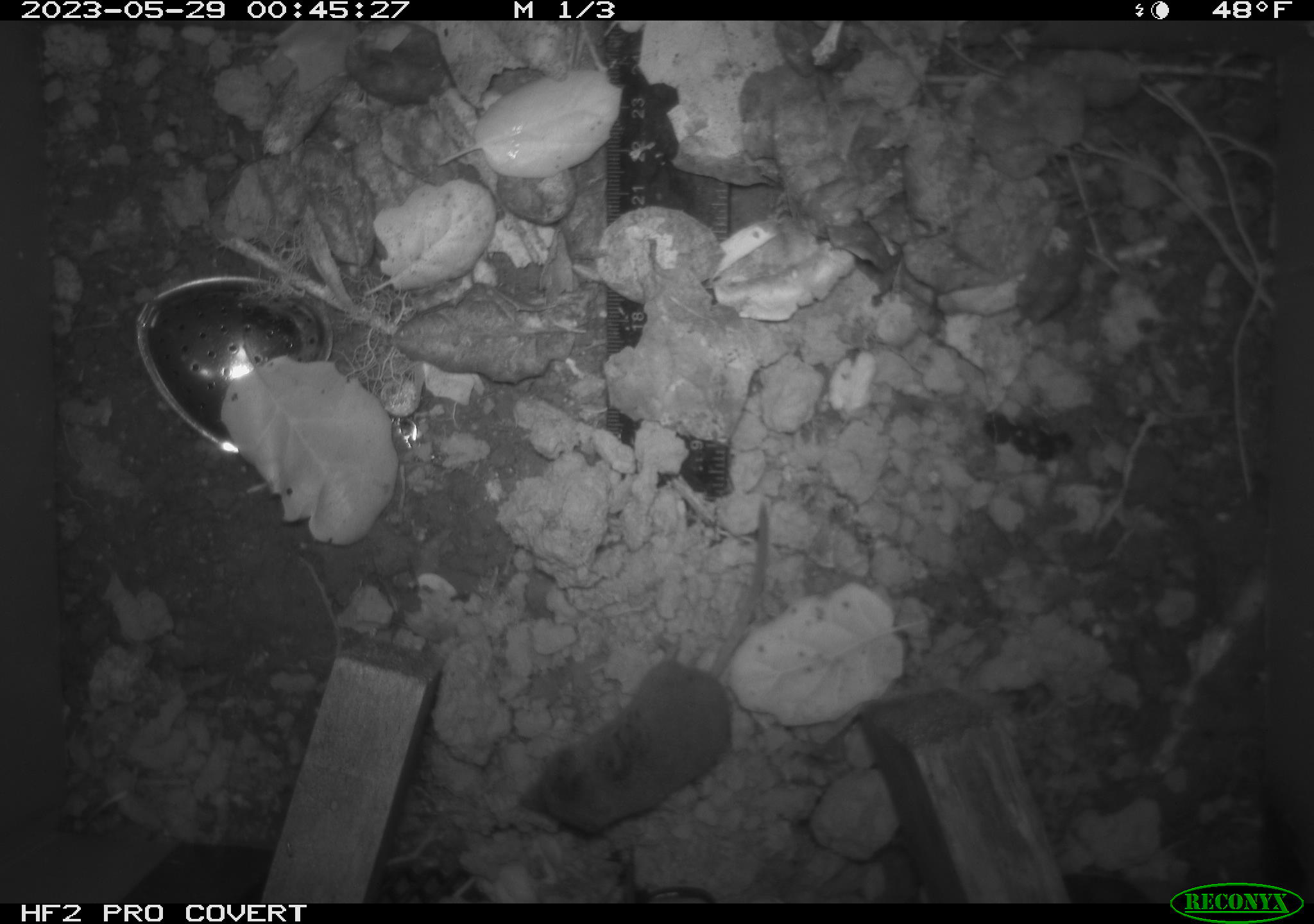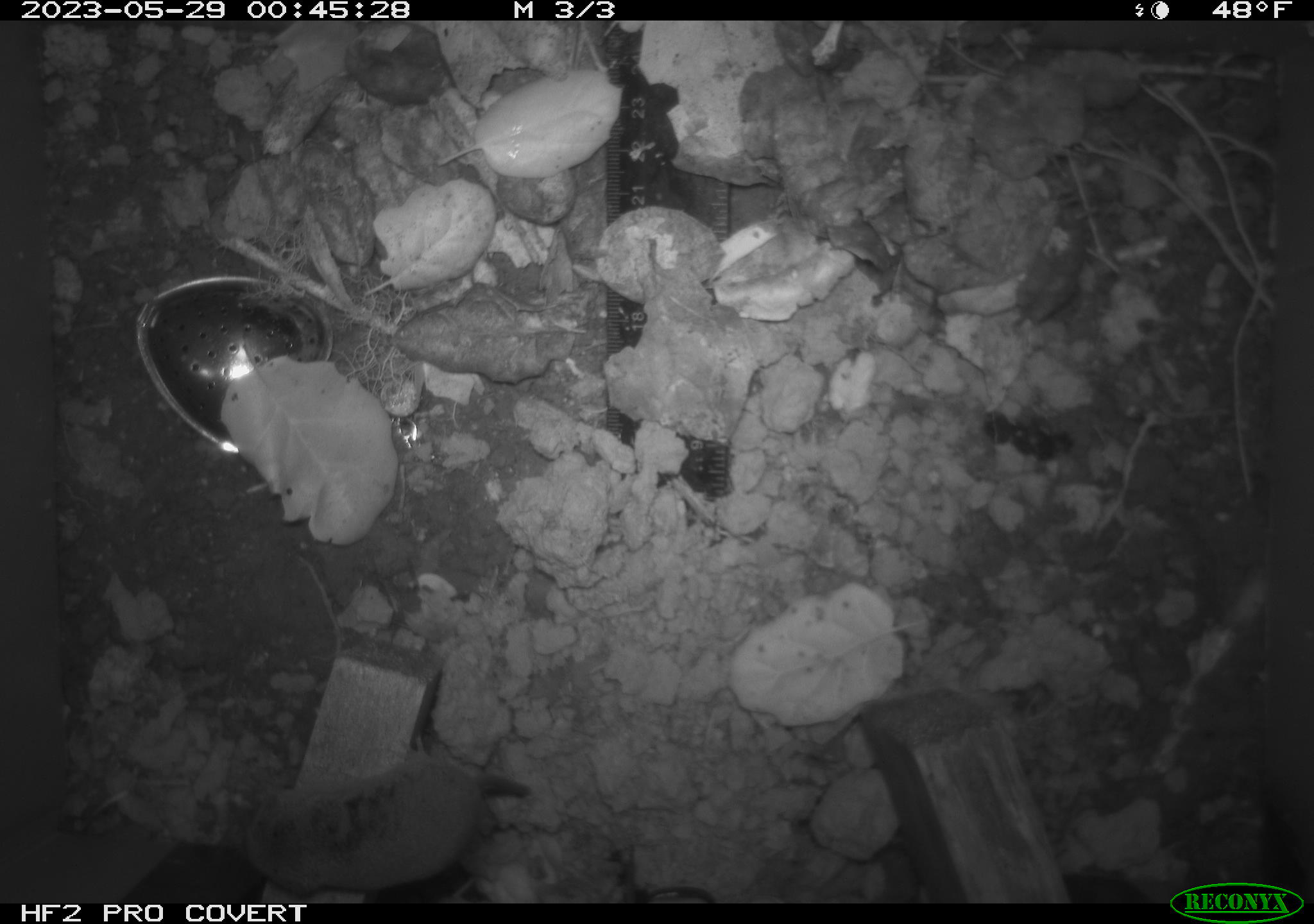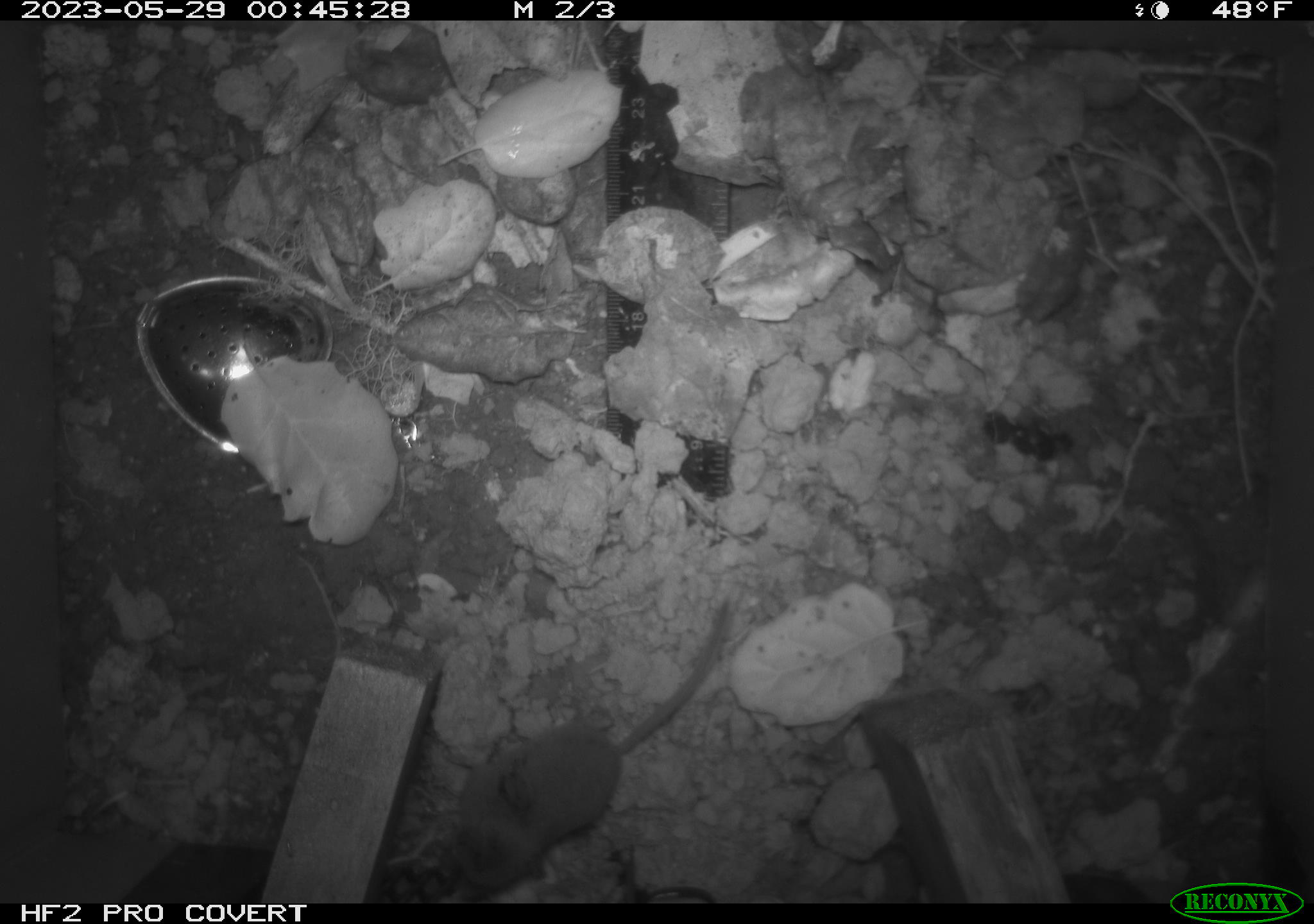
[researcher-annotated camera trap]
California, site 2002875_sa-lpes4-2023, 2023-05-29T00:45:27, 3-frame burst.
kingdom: Animalia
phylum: Chordata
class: Mammalia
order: Eulipotyphla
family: Soricidae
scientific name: Soricidae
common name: shrews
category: soricidae family